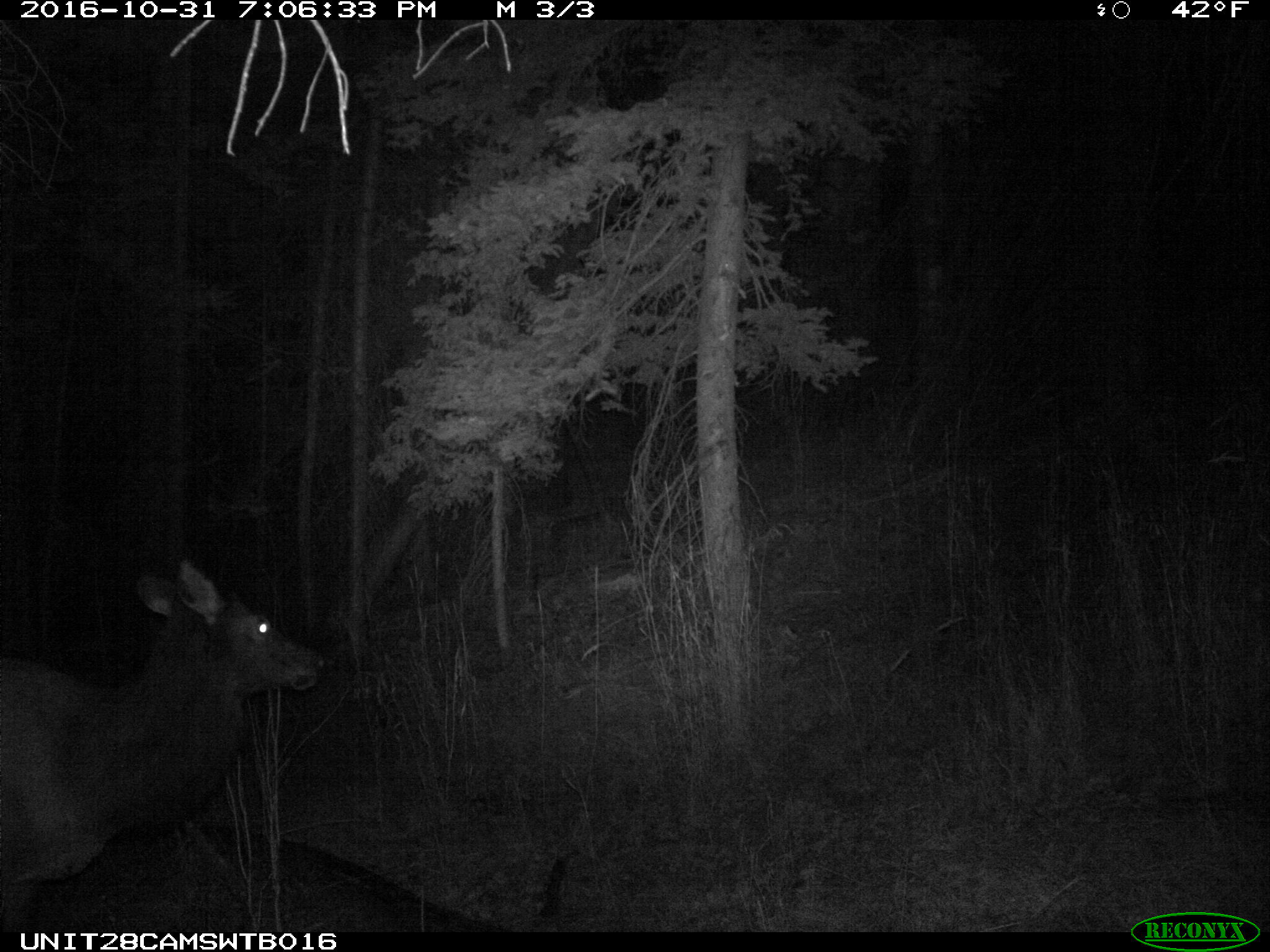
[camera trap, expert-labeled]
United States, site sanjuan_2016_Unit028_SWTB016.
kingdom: Animalia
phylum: Chordata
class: Mammalia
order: Artiodactyla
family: Cervidae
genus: Cervus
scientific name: Cervus elaphus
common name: red deer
Cervus elaphus (red deer).